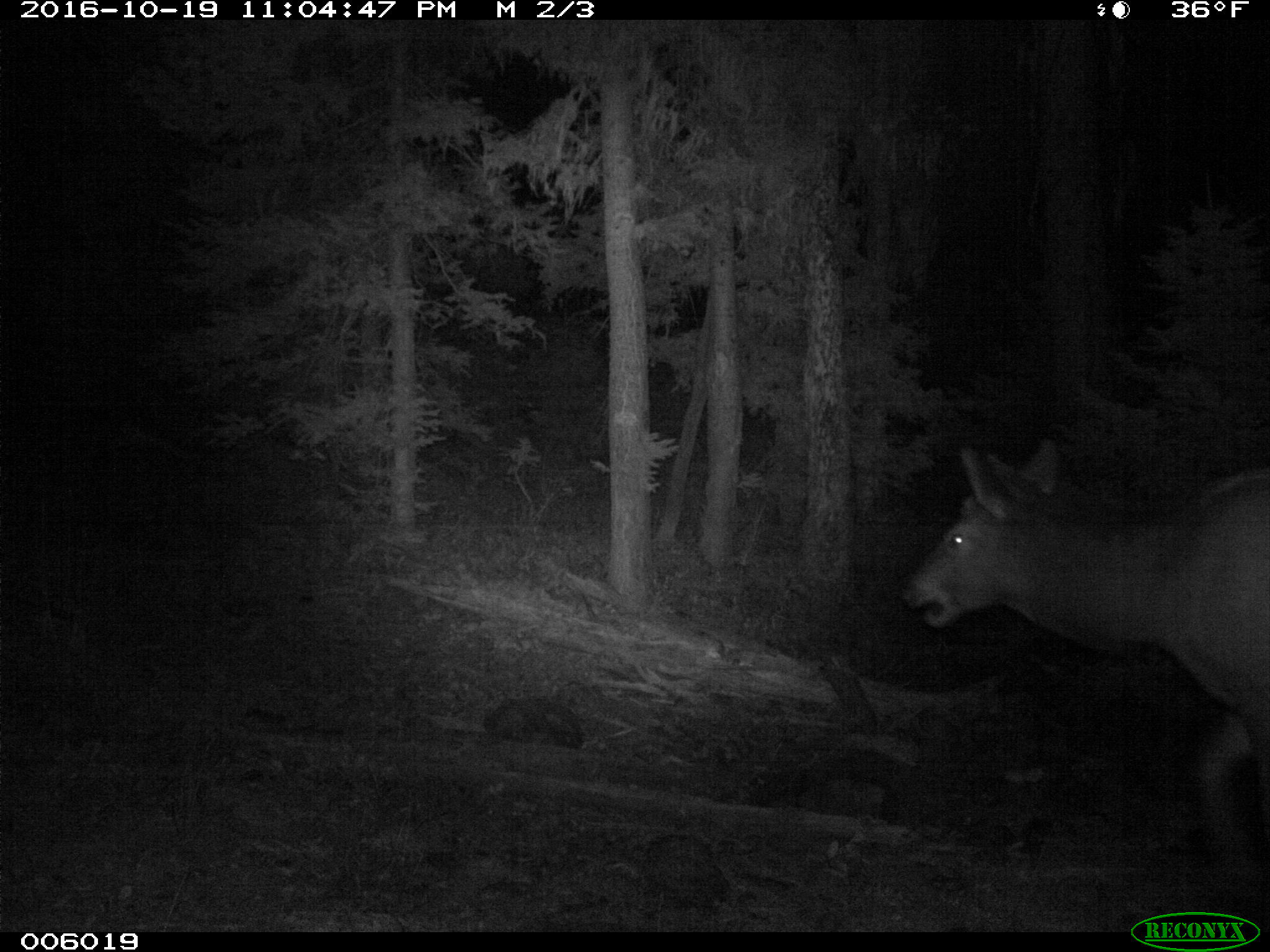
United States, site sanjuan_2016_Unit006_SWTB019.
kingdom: Animalia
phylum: Chordata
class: Mammalia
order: Artiodactyla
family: Cervidae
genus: Cervus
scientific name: Cervus elaphus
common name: red deer